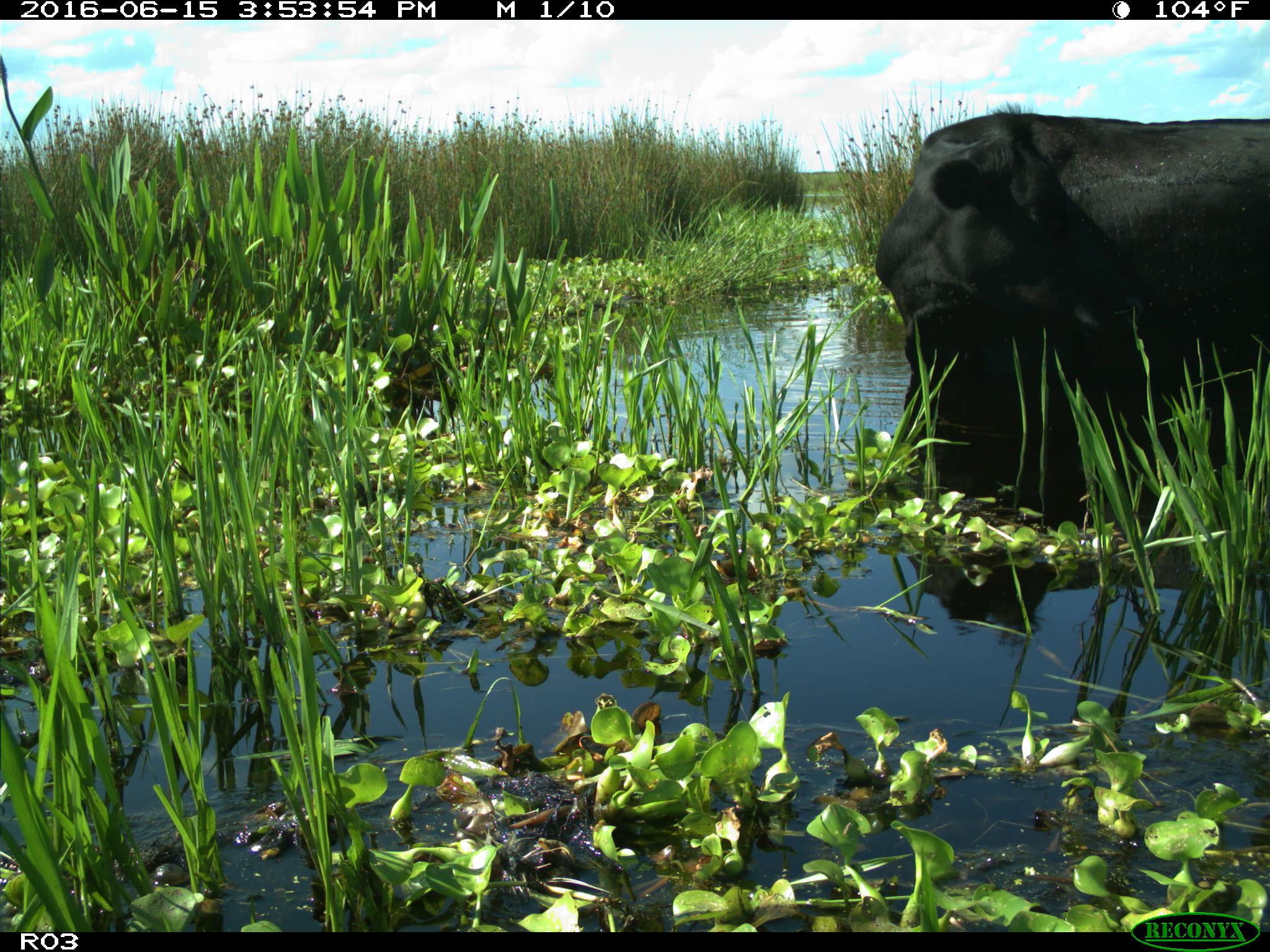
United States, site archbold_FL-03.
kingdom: Animalia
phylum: Chordata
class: Mammalia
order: Artiodactyla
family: Bovidae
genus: Bos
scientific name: Bos taurus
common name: domestic cow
Bos taurus (domestic cow).